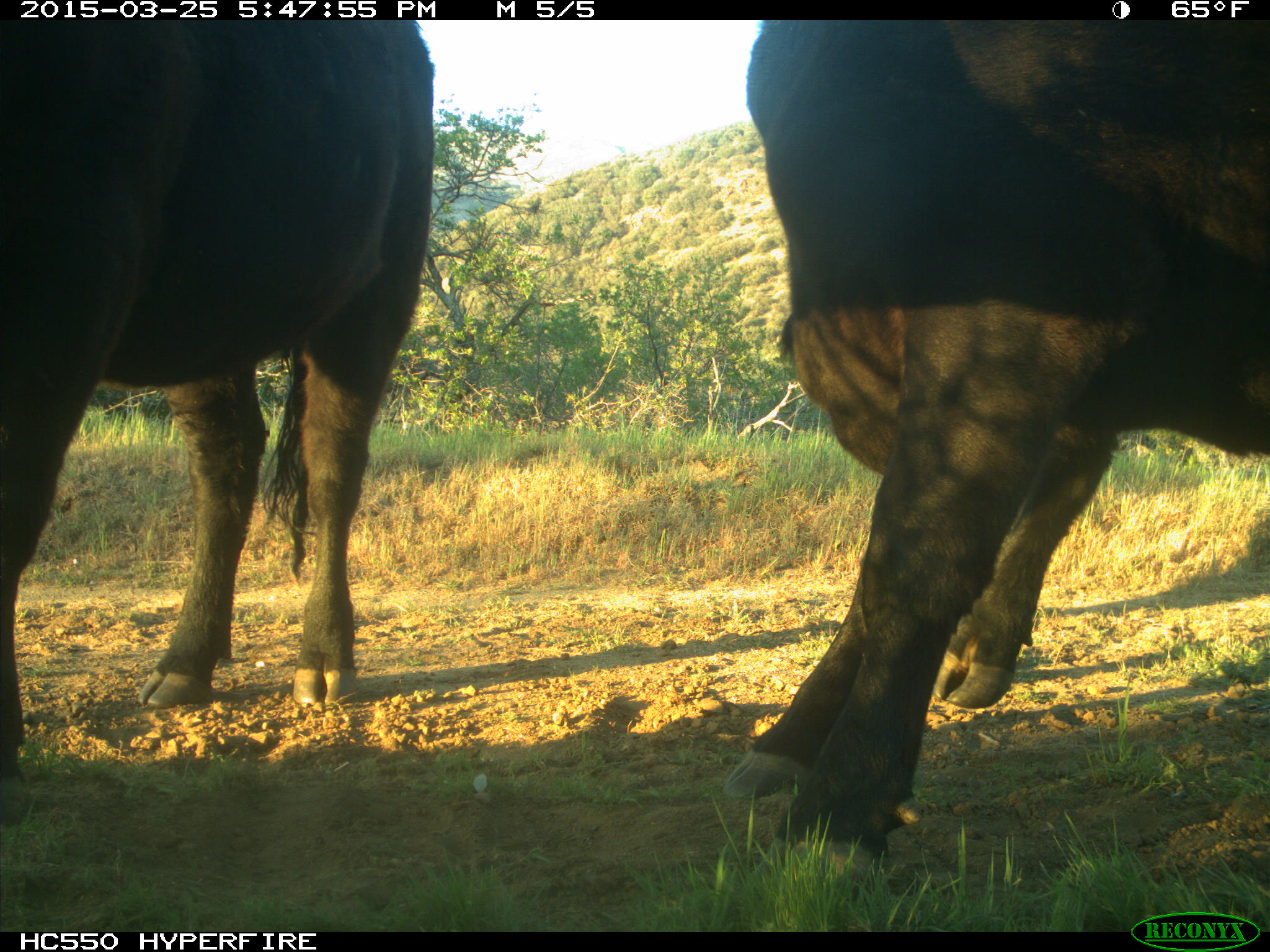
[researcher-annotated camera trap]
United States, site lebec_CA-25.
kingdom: Animalia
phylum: Chordata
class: Mammalia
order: Artiodactyla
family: Bovidae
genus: Bos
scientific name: Bos taurus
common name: domestic cow